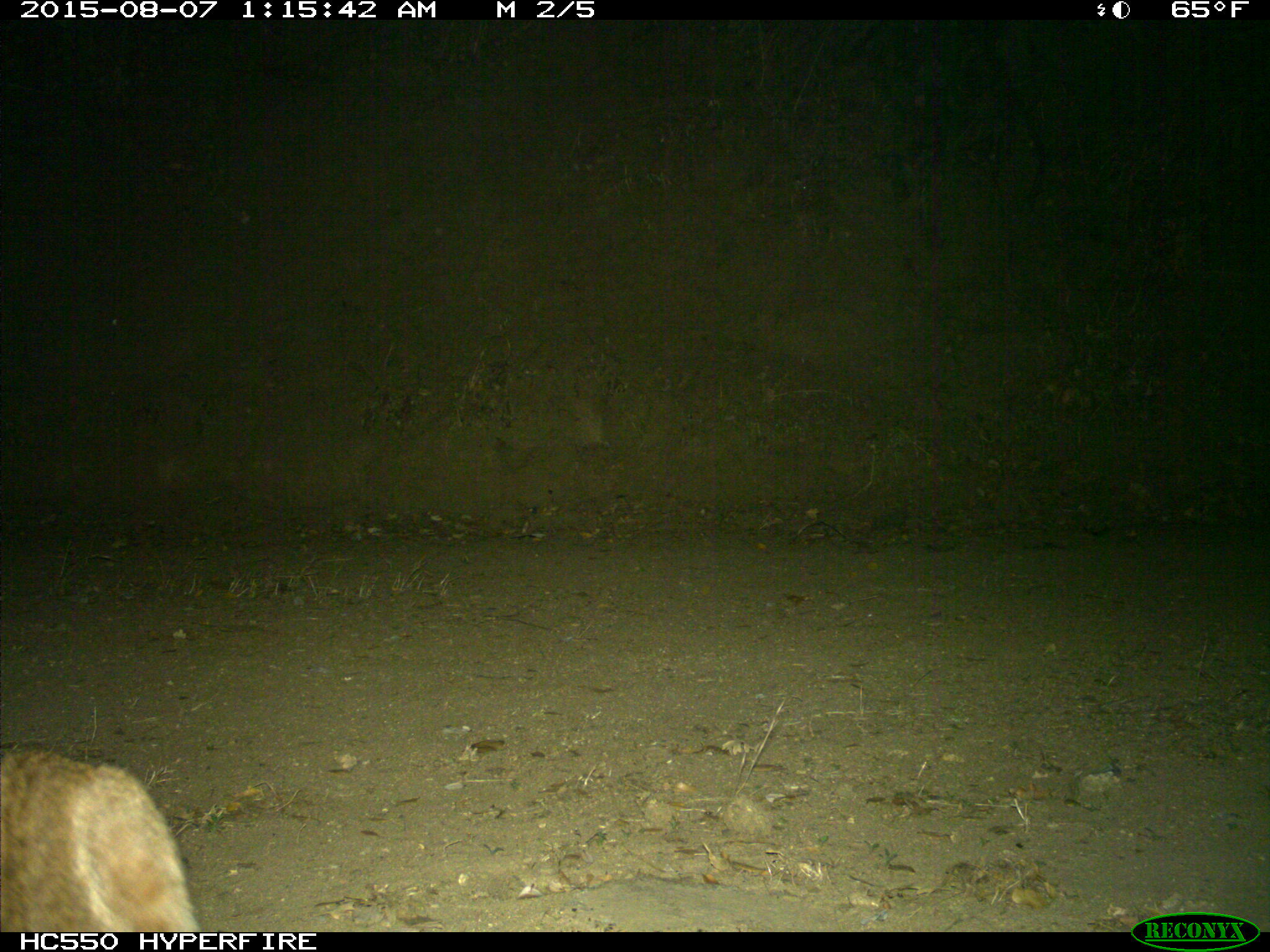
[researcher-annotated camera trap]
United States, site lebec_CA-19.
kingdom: Animalia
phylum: Chordata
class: Mammalia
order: Carnivora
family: Felidae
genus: Lynx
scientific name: Lynx rufus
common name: bobcat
Lynx rufus (bobcat).